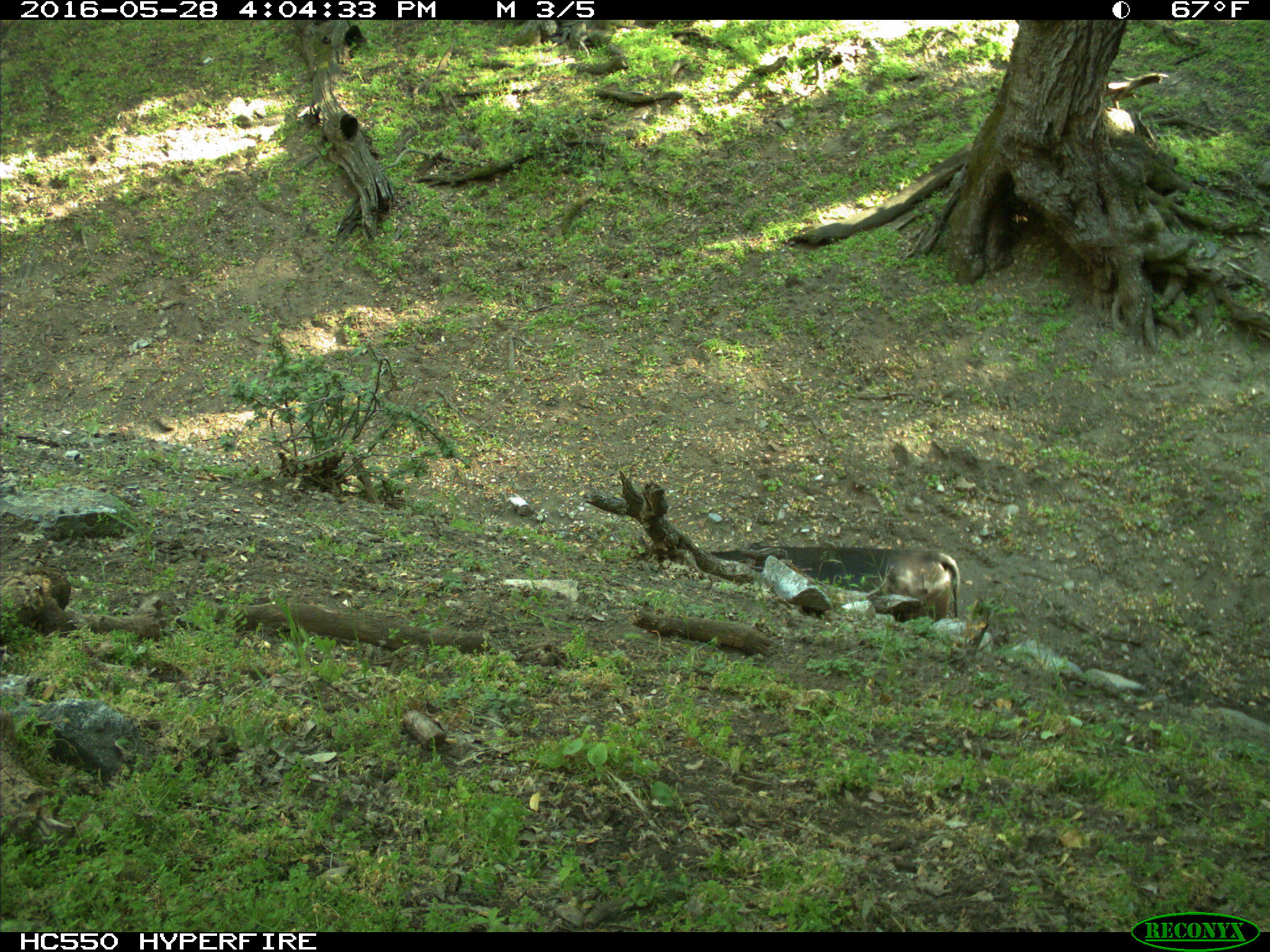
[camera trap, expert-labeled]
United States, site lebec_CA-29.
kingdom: Animalia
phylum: Chordata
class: Mammalia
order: Artiodactyla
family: Bovidae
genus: Bos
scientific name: Bos taurus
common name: domestic cow